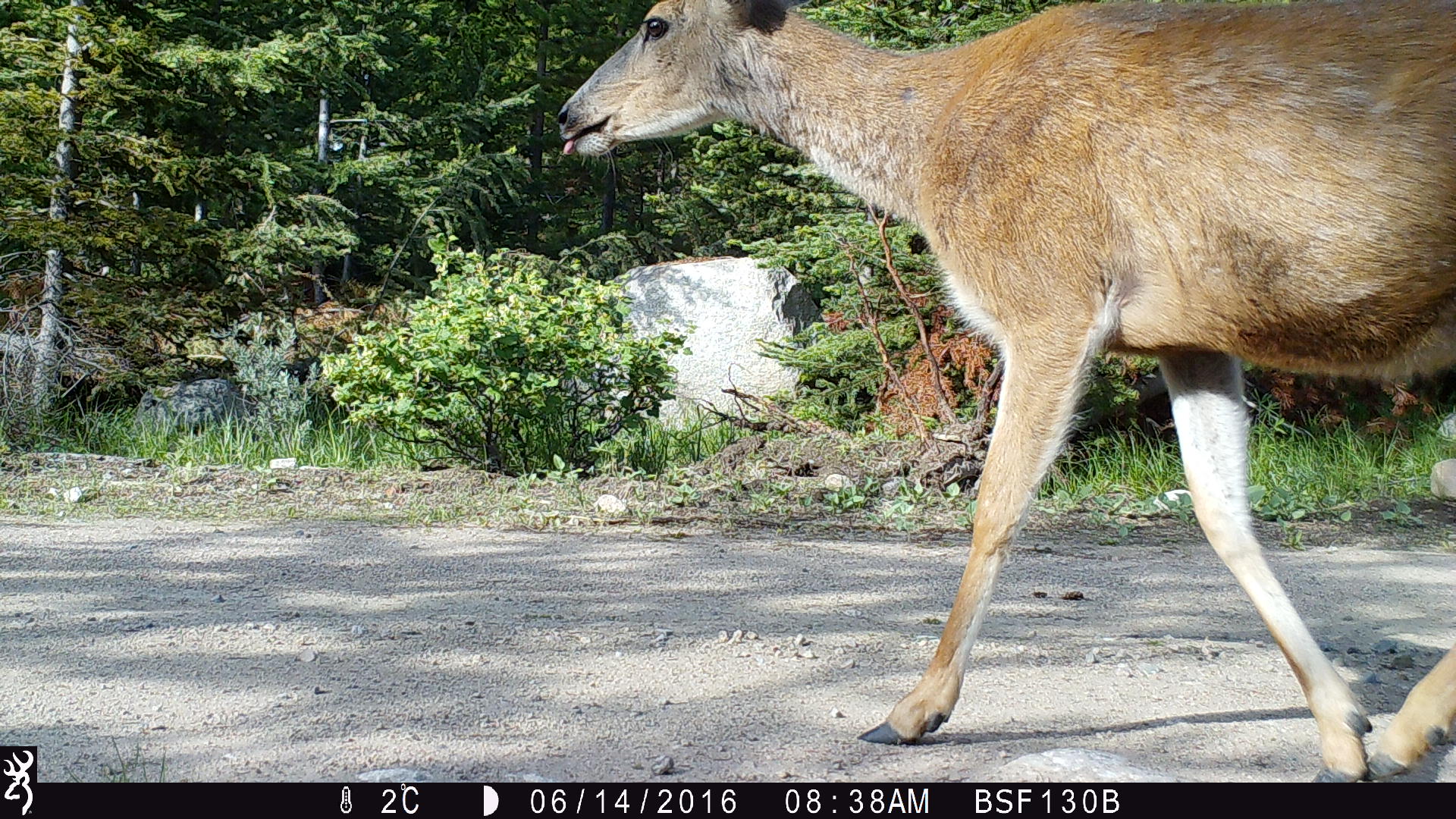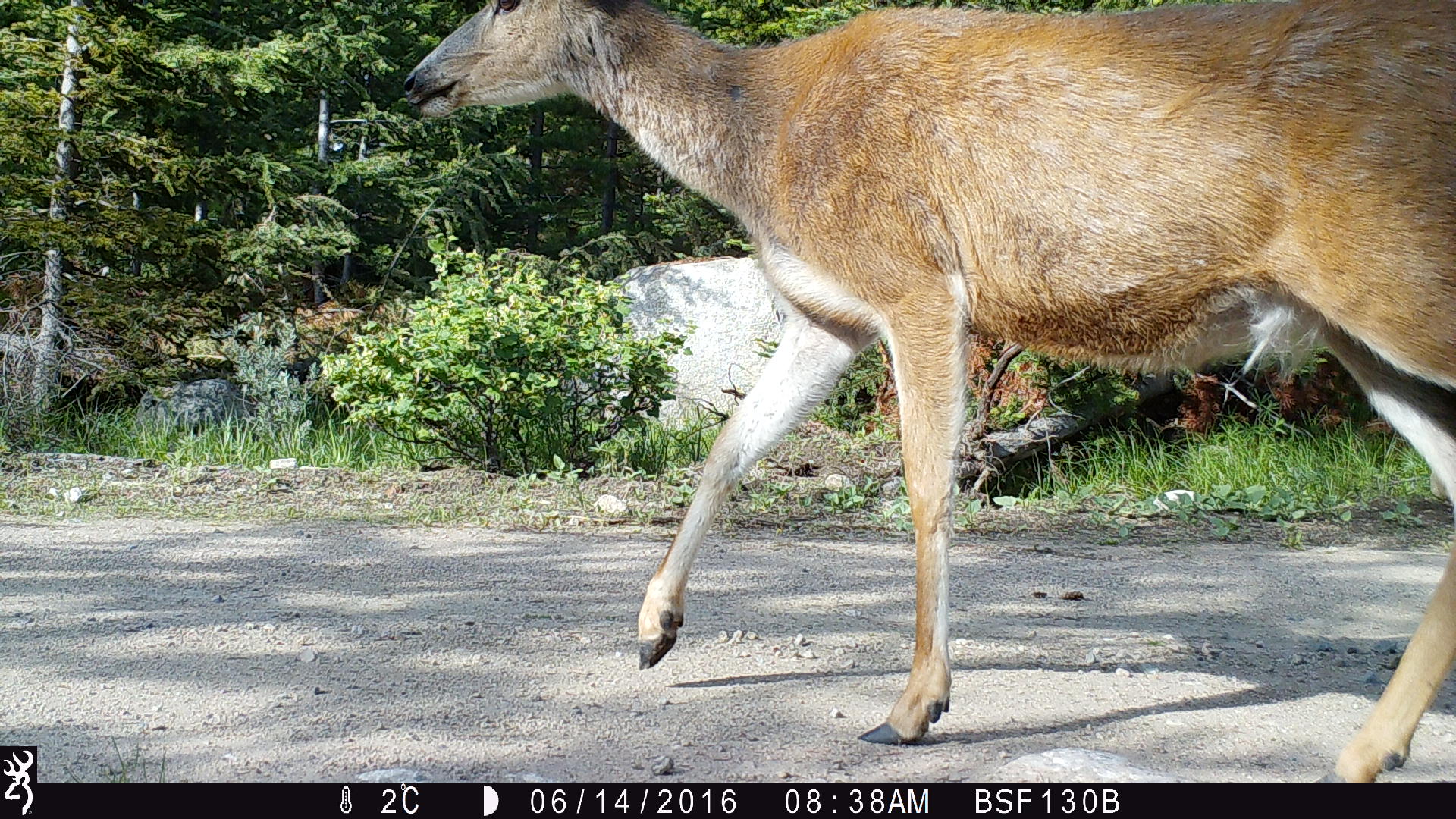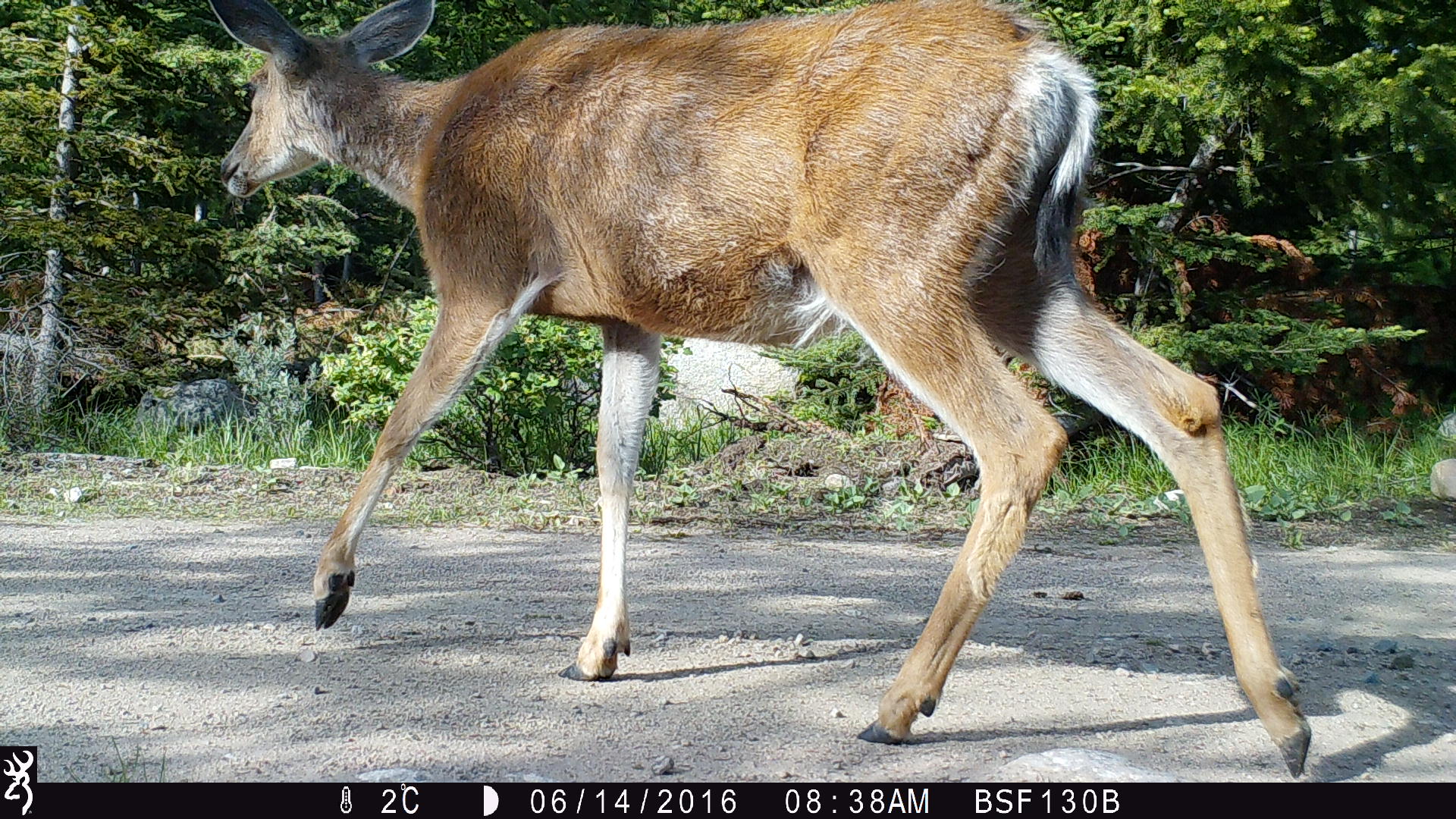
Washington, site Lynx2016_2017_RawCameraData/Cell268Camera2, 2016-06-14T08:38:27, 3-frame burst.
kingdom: Animalia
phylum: Chordata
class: Mammalia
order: Artiodactyla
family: Cervidae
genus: Odocoileus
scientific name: Odocoileus hemionus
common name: mule deer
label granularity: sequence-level